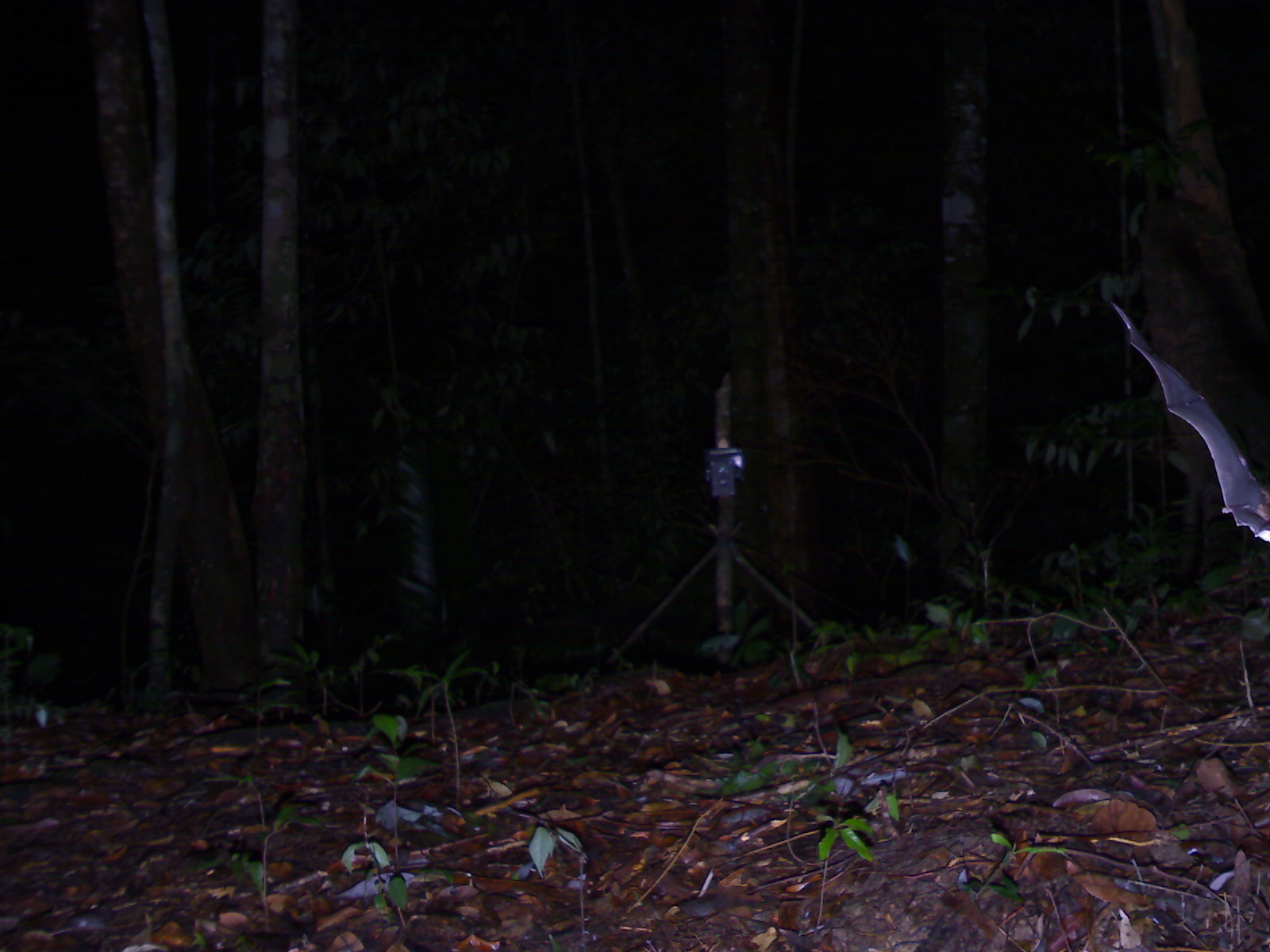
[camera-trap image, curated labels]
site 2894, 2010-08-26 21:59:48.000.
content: unidentified animal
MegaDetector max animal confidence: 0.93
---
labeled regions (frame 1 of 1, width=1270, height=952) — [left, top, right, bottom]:
unknown: [1108, 186, 1269, 540]